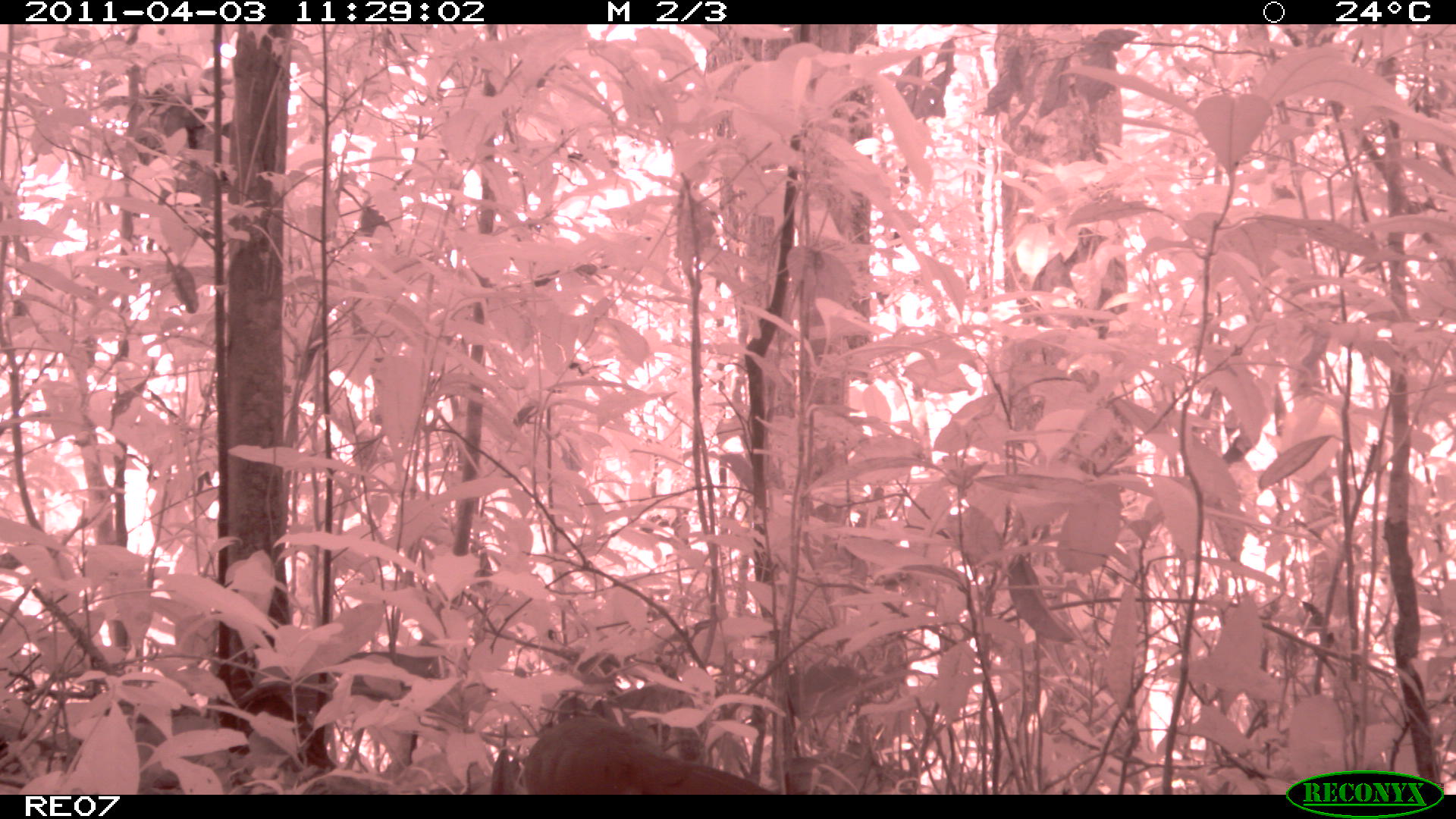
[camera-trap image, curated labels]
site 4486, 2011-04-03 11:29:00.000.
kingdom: Animalia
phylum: Chordata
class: Aves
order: Cuculiformes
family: Cuculidae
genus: Coua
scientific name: Coua serriana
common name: red-breasted coua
Coua serriana (red-breasted coua), count 1.